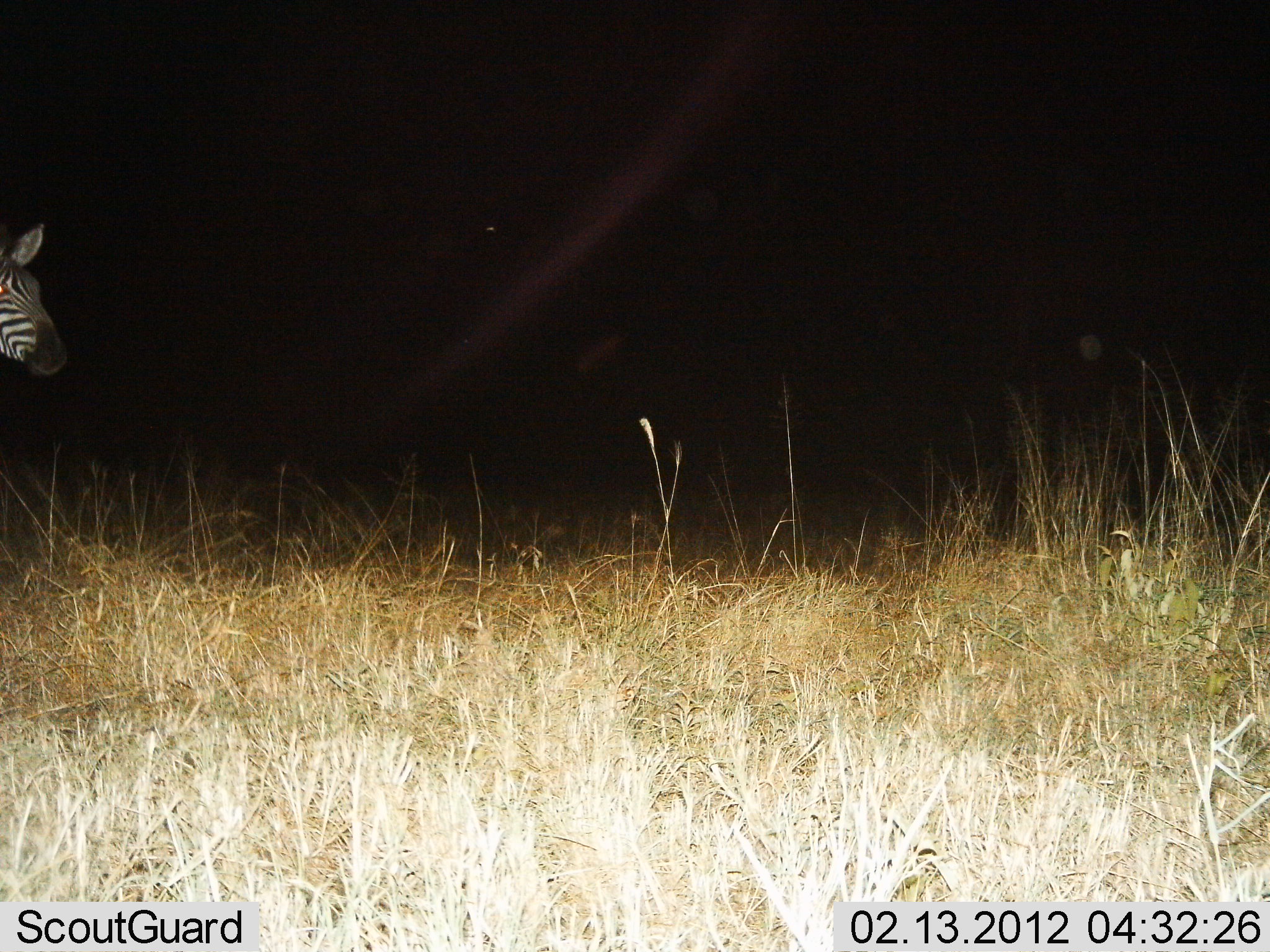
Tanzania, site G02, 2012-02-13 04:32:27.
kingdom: Animalia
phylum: Chordata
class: Mammalia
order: Perissodactyla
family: Equidae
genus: Equus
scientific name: Equus quagga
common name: plains zebra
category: zebra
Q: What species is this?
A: Zebra (plains zebra) (Equus quagga).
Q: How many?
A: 1.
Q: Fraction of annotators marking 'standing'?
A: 74%.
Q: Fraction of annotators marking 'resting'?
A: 0%.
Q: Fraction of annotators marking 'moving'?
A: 32%.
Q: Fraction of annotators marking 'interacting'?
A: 0%.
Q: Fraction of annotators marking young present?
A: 0%.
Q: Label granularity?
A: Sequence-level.